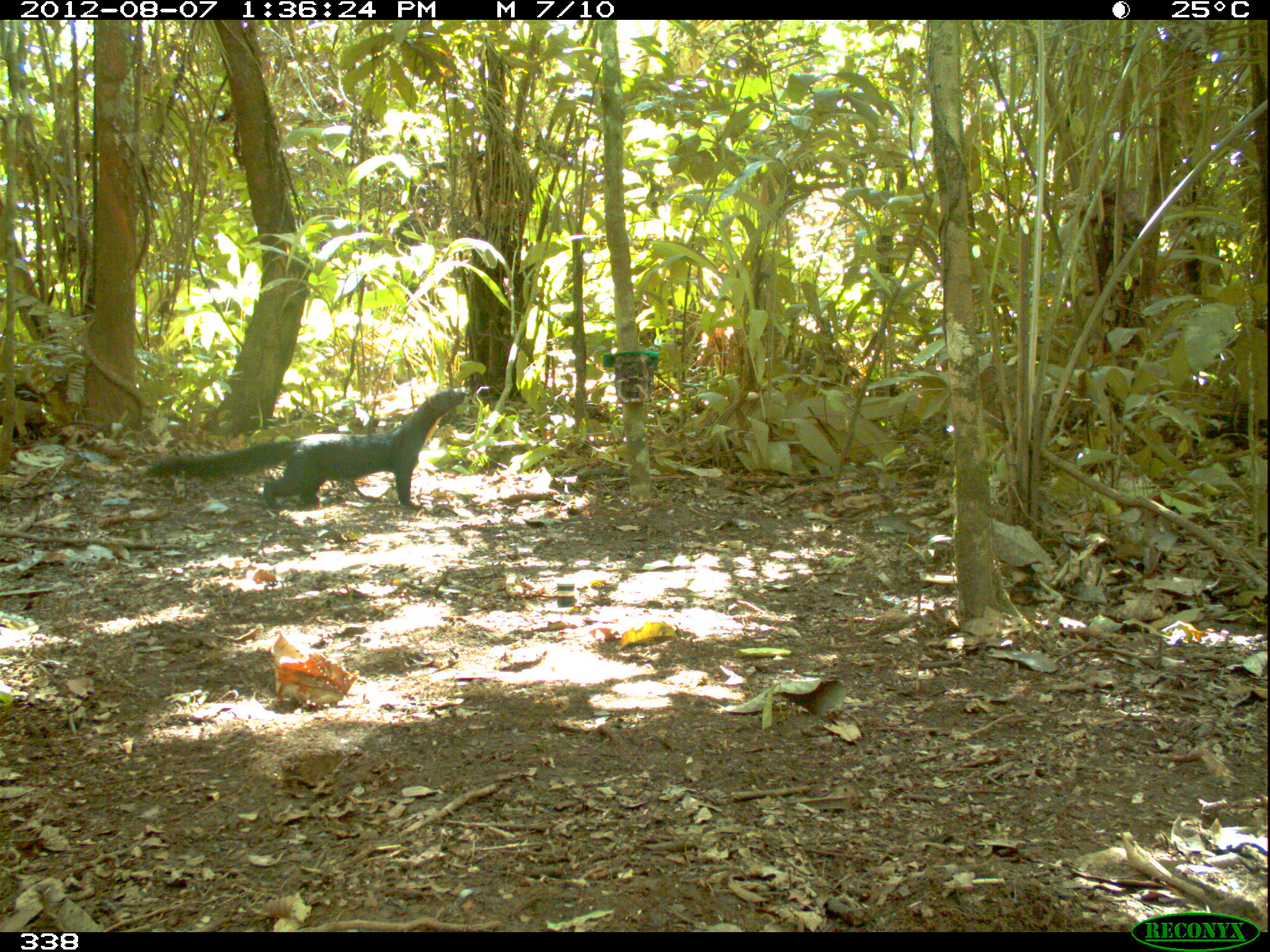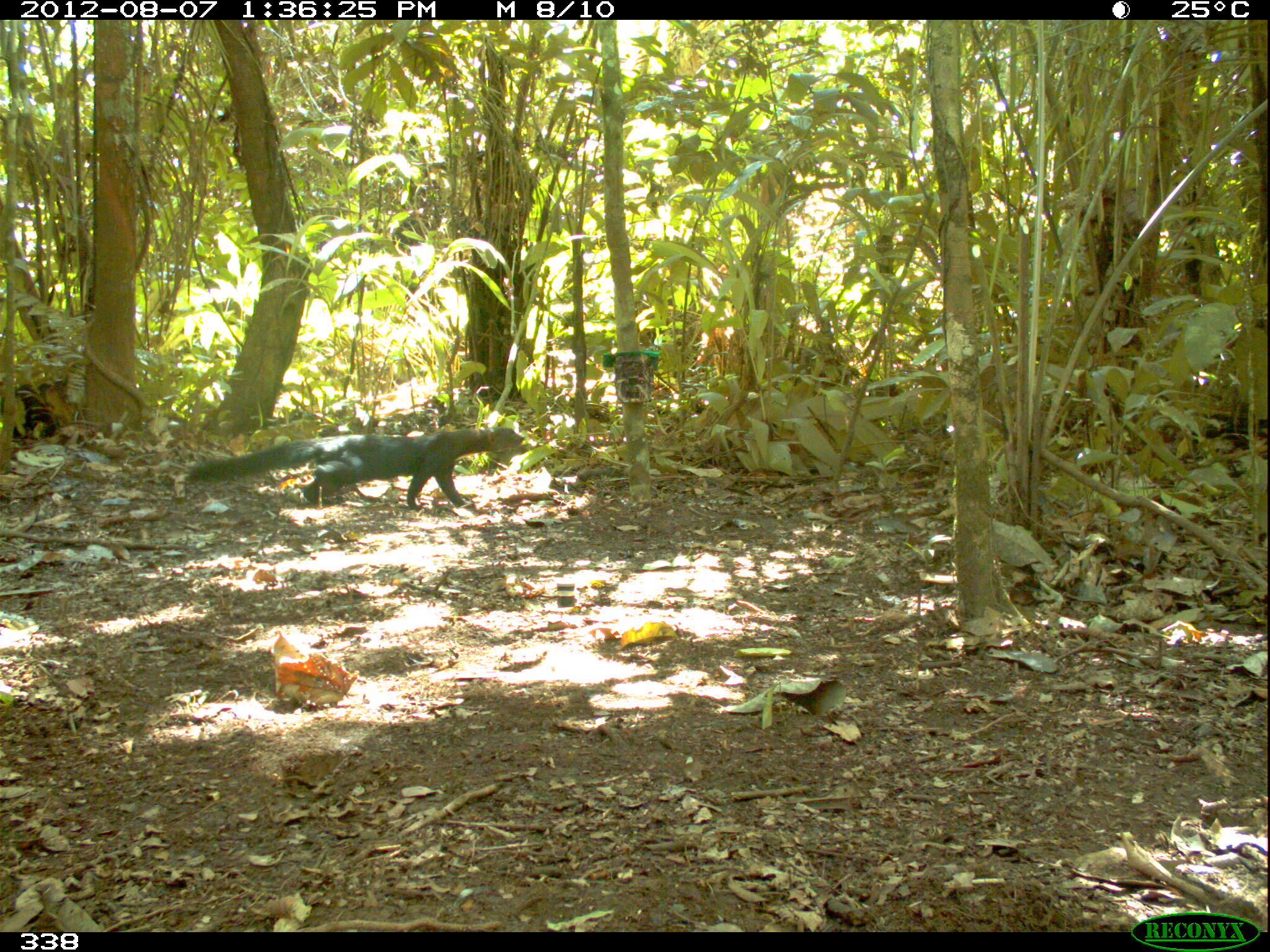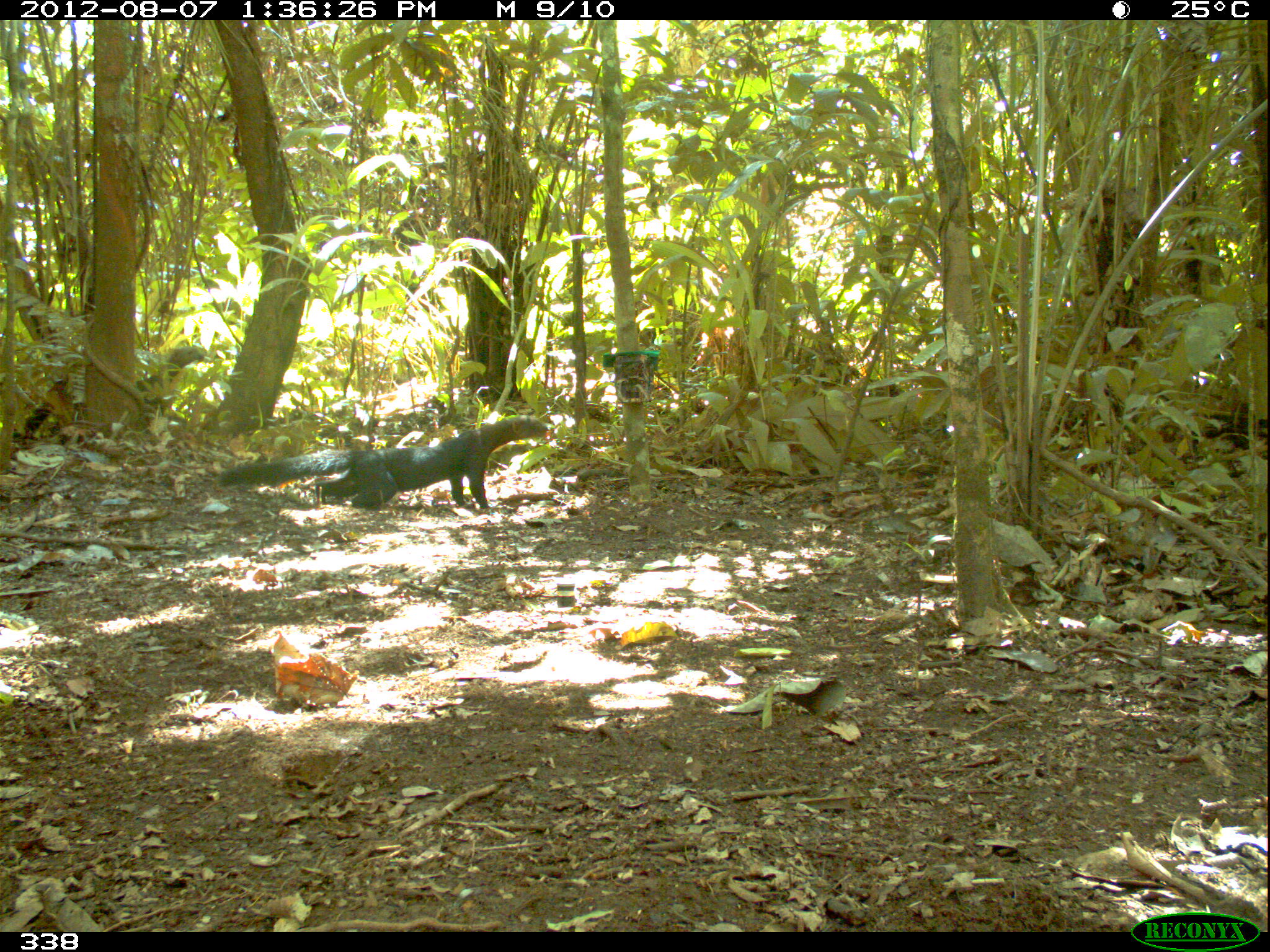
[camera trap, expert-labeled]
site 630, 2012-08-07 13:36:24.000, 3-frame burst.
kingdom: Animalia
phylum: Chordata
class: Mammalia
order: Carnivora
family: Mustelidae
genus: Eira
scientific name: Eira barbara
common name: tayra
Eira barbara (tayra).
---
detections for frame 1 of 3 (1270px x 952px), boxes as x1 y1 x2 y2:
eira barbara: 141 386 466 511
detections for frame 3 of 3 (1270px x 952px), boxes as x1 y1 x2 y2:
eira barbara: 213 412 551 515